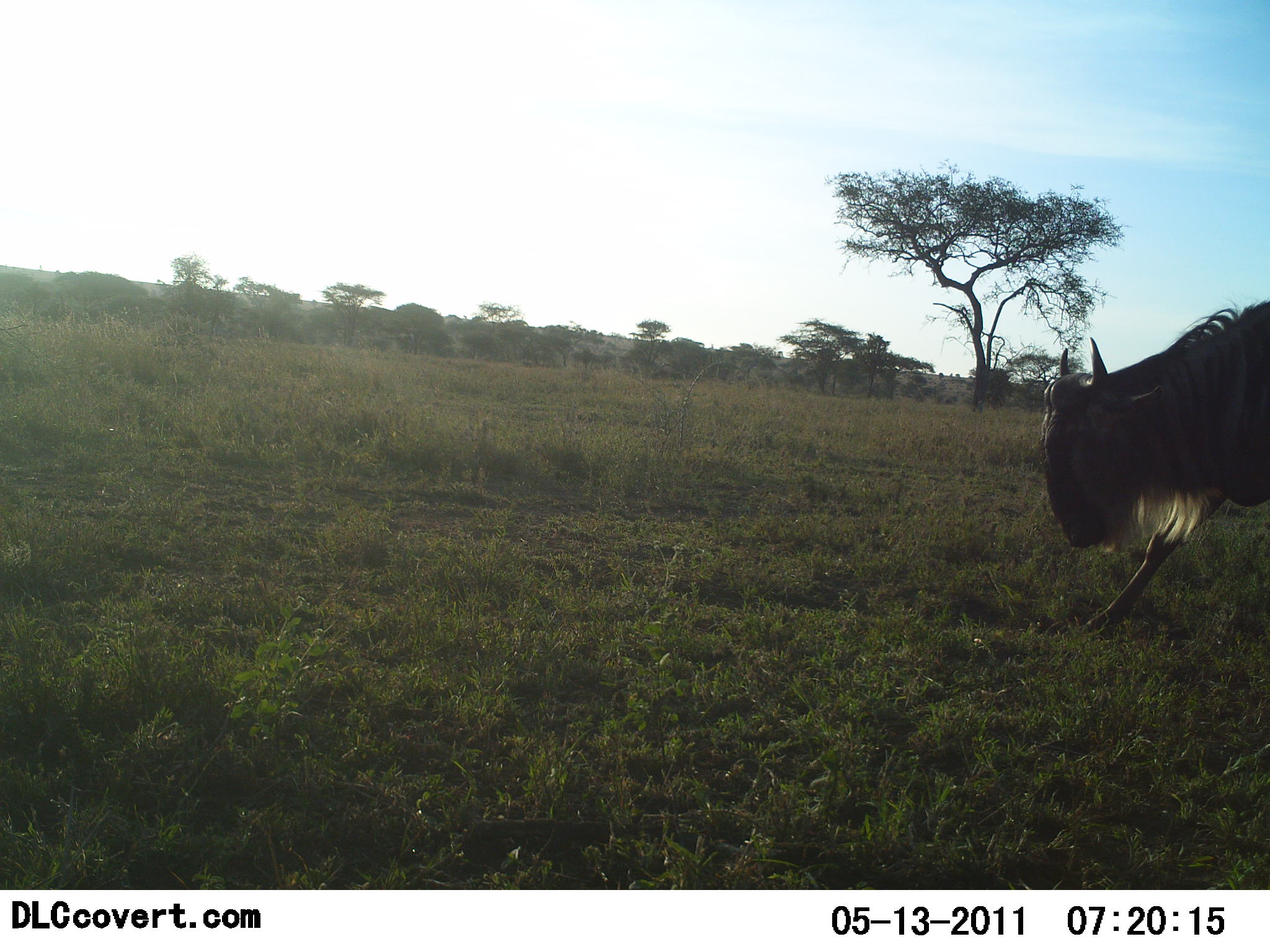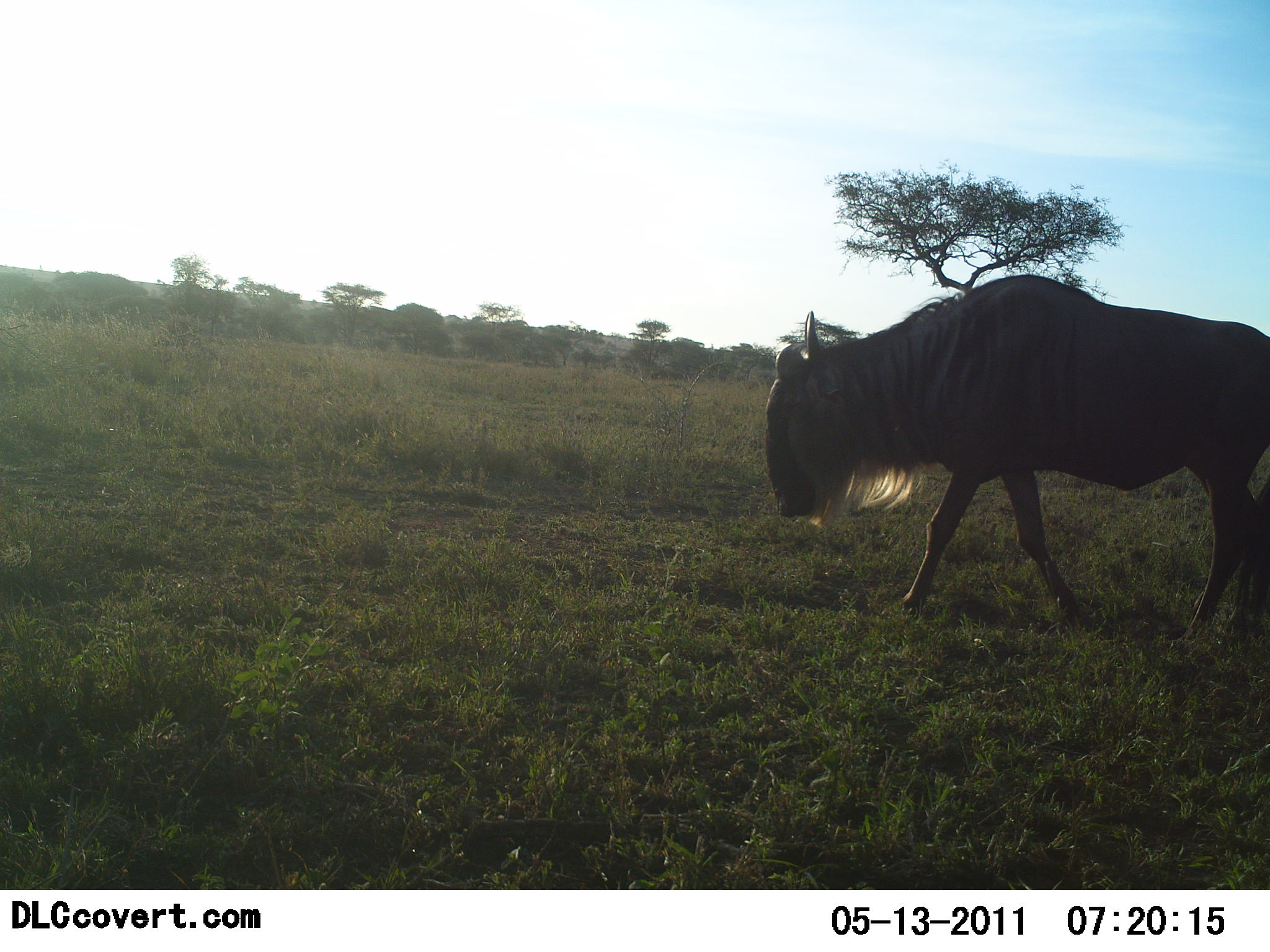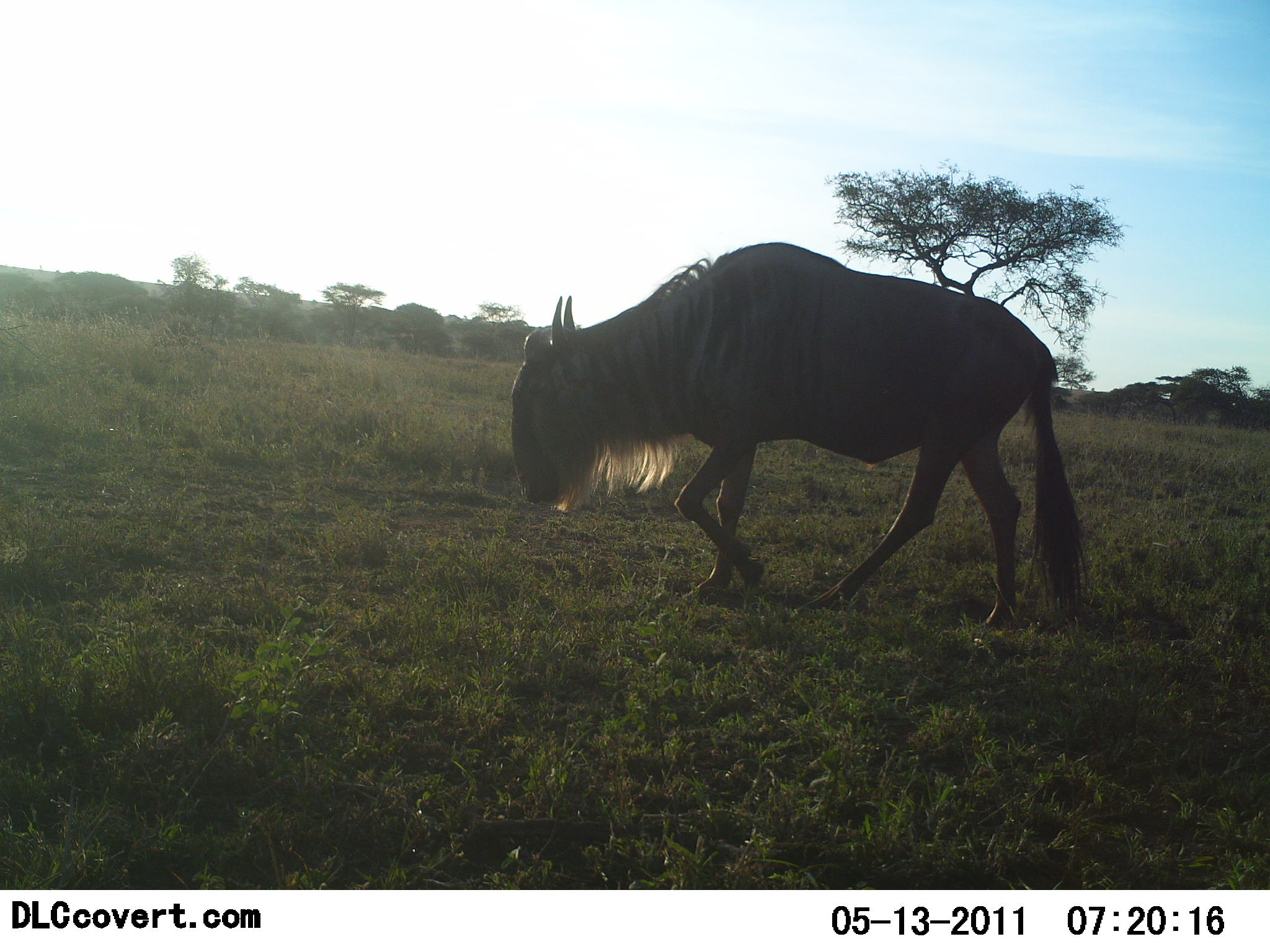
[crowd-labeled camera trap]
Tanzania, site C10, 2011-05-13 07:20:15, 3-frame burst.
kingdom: Animalia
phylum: Chordata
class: Mammalia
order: Artiodactyla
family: Bovidae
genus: Connochaetes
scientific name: Connochaetes taurinus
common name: blue wildebeest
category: wildebeest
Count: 1.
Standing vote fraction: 7%.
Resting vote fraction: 0%.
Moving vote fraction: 100%.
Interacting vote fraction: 0%.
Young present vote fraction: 0%.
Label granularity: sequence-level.